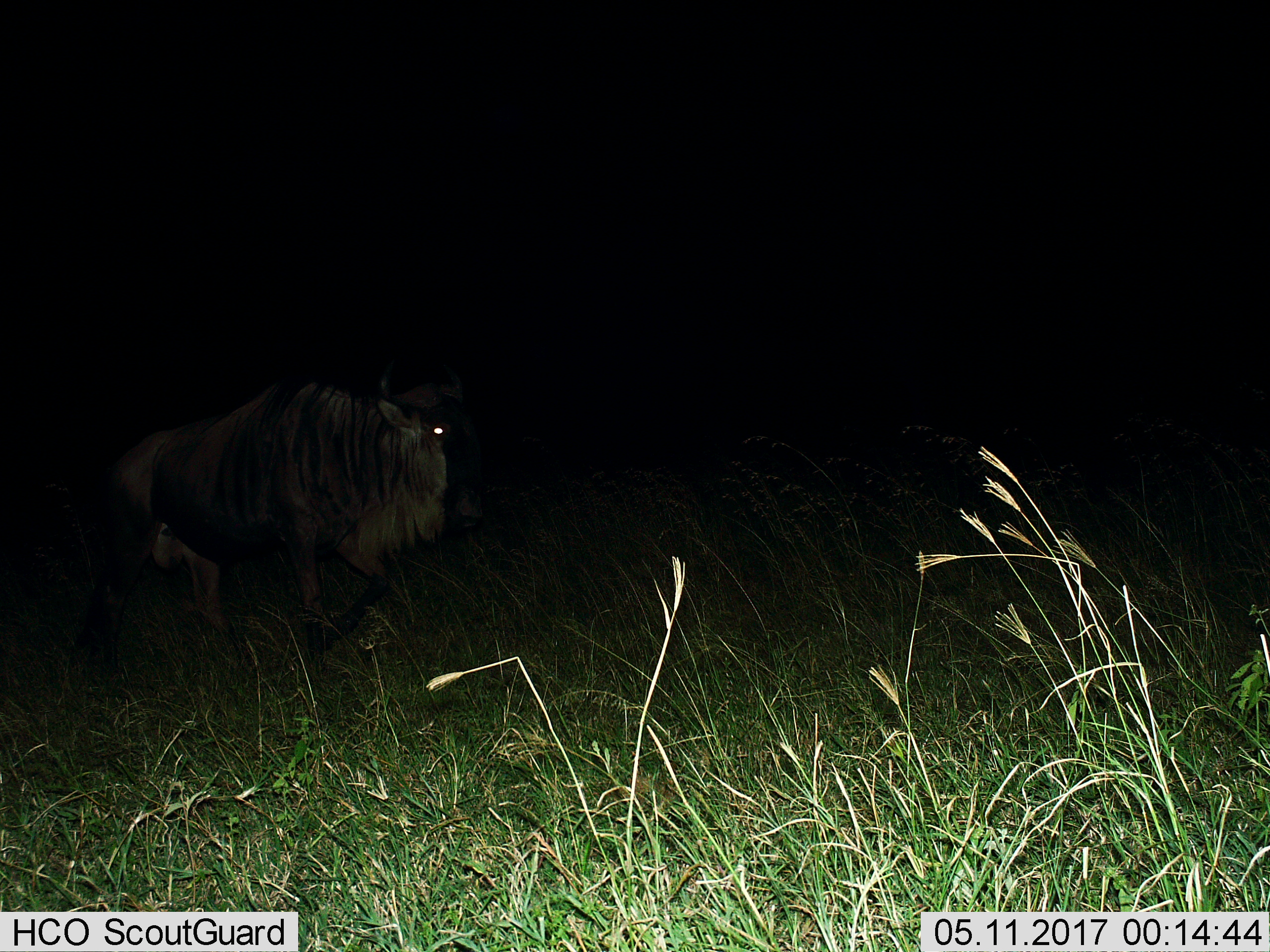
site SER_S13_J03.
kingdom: Animalia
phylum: Chordata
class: Mammalia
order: Artiodactyla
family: Bovidae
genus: Connochaetes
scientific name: Connochaetes taurinus taurinus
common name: blue wildebeest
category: wildebeestblue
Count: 1.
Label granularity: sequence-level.